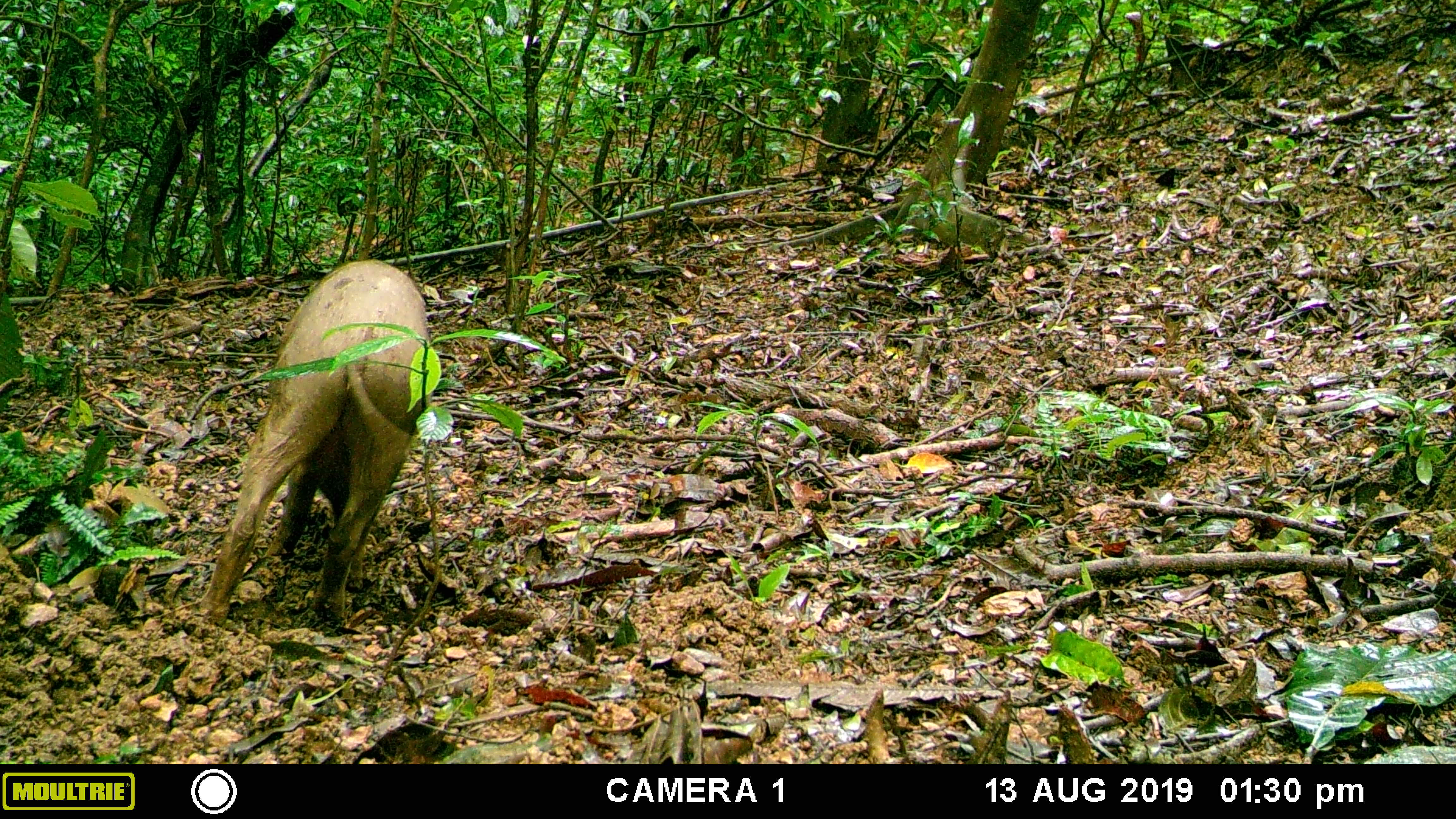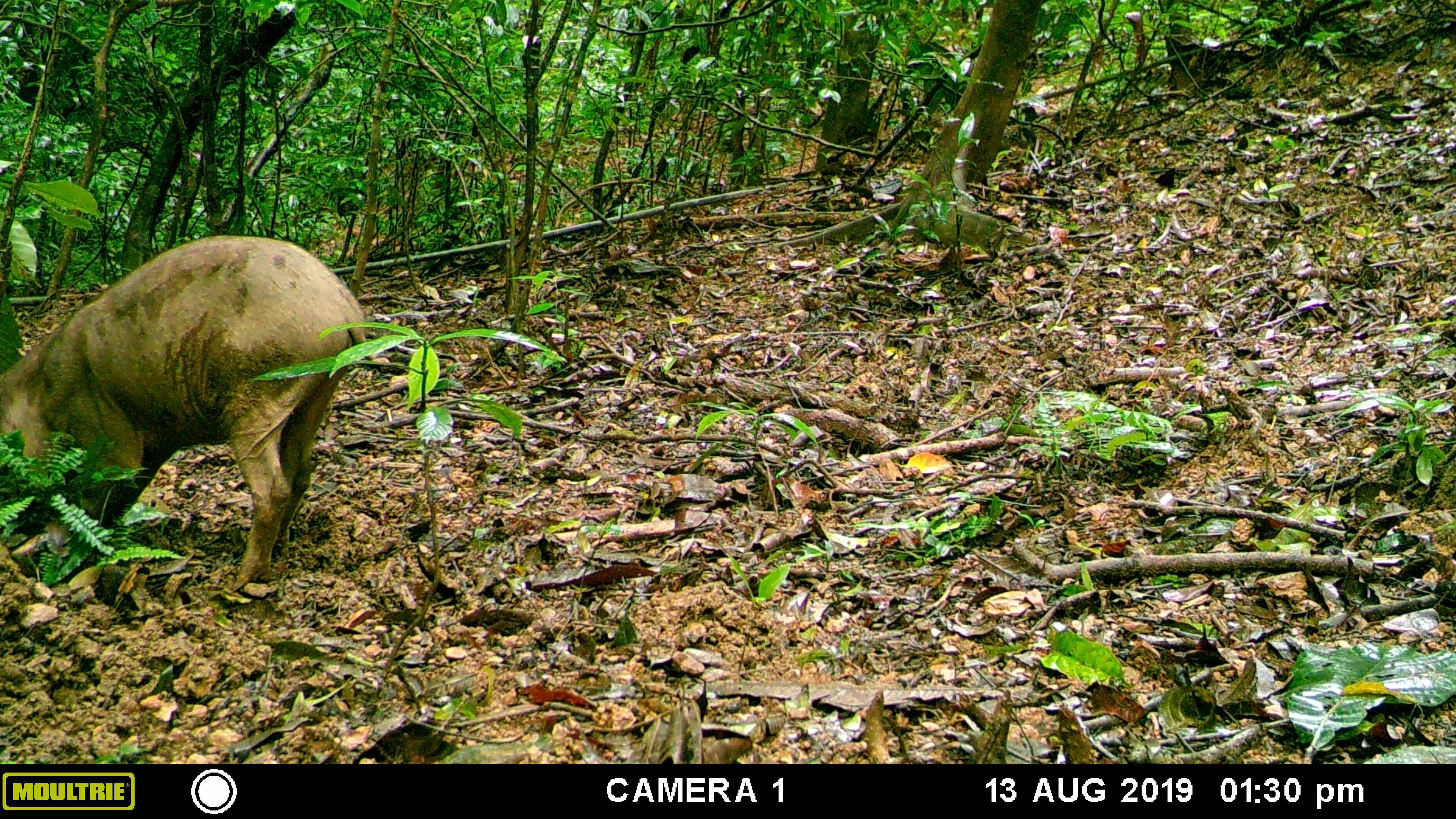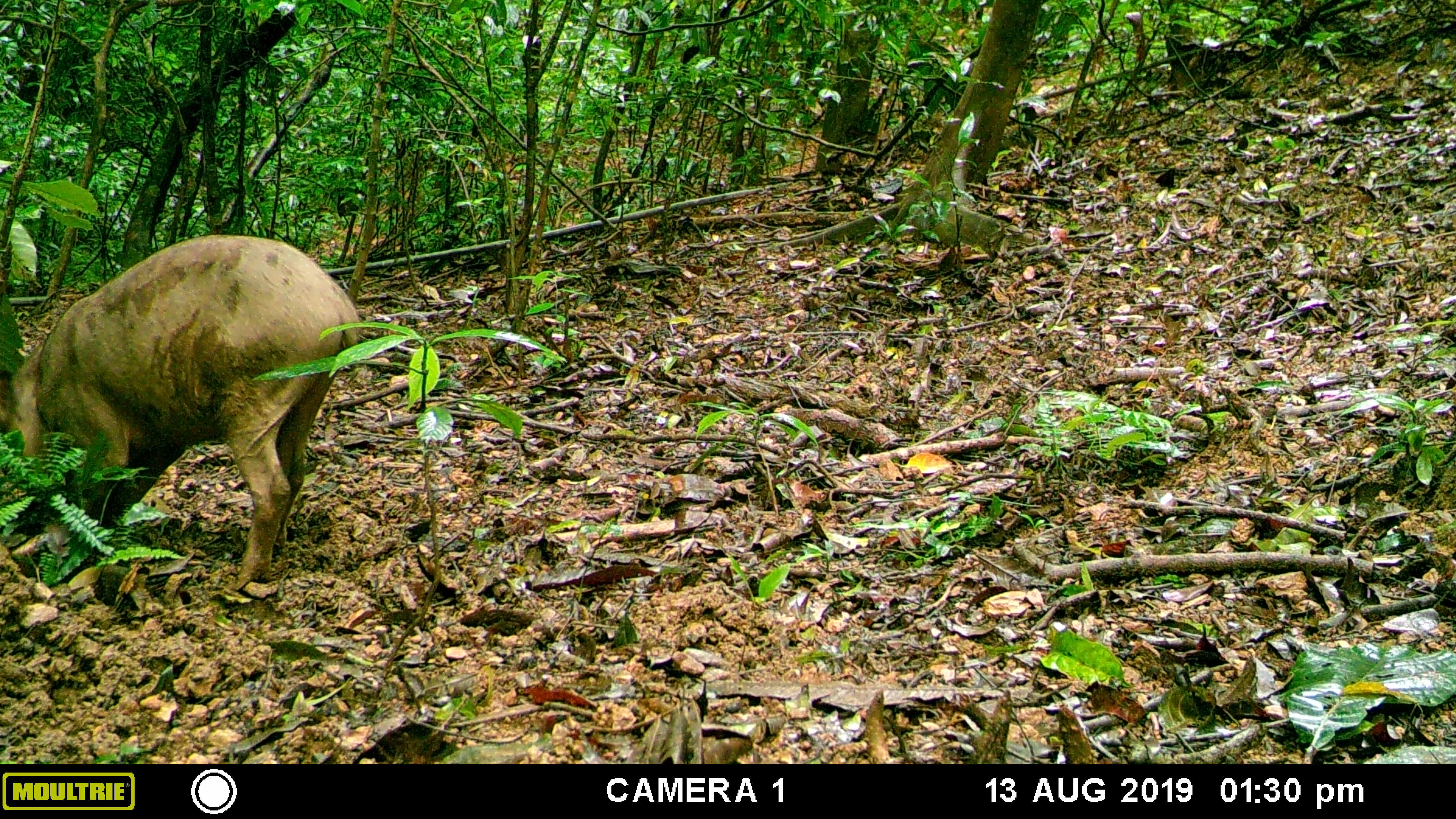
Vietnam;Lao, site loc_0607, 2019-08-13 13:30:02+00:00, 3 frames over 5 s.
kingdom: Animalia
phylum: Chordata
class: Mammalia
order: Artiodactyla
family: Suidae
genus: Sus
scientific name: Sus scrofa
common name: eurasian wild pig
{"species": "eurasian wild pig (Sus scrofa)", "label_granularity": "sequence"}